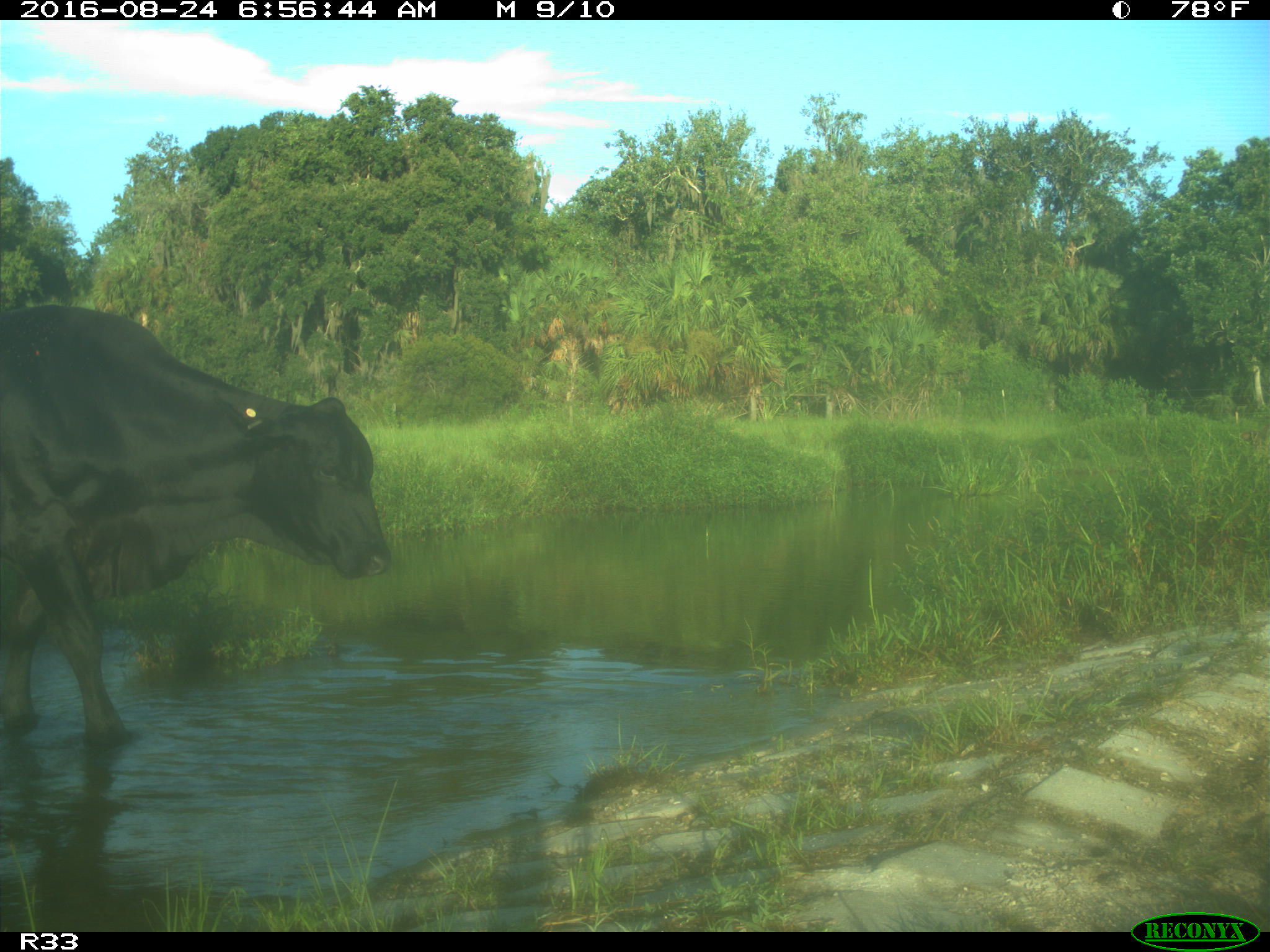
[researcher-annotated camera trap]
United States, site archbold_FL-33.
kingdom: Animalia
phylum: Chordata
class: Mammalia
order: Artiodactyla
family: Bovidae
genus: Bos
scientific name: Bos taurus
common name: domestic cow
Bos taurus (domestic cow).